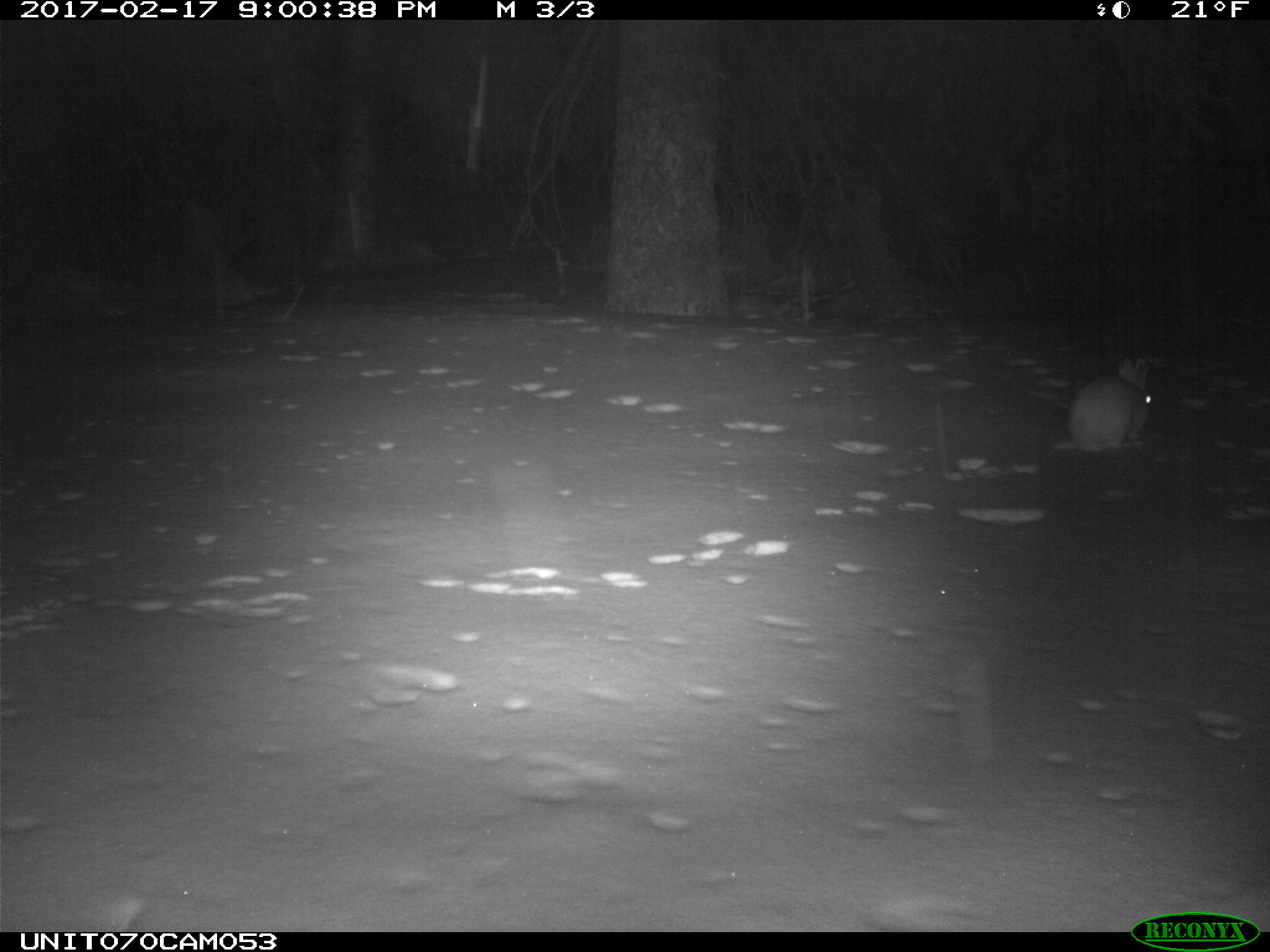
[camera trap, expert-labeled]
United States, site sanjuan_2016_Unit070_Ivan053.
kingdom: Animalia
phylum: Chordata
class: Mammalia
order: Lagomorpha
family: Leporidae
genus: Lepus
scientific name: Lepus americanus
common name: snowshoe hare